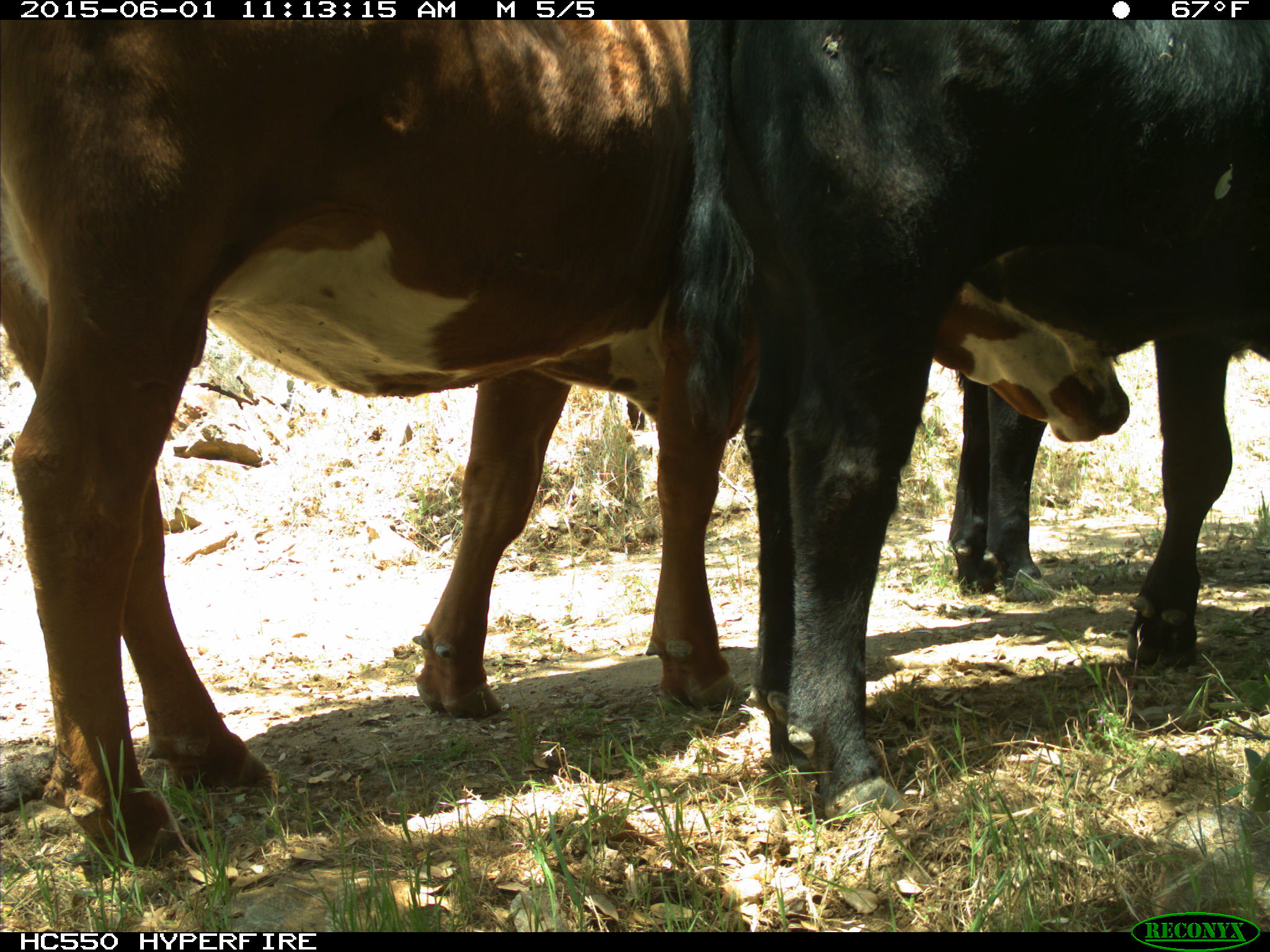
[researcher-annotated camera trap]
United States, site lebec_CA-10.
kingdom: Animalia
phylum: Chordata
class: Mammalia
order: Artiodactyla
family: Bovidae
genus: Bos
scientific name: Bos taurus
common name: domestic cow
Bos taurus (domestic cow).